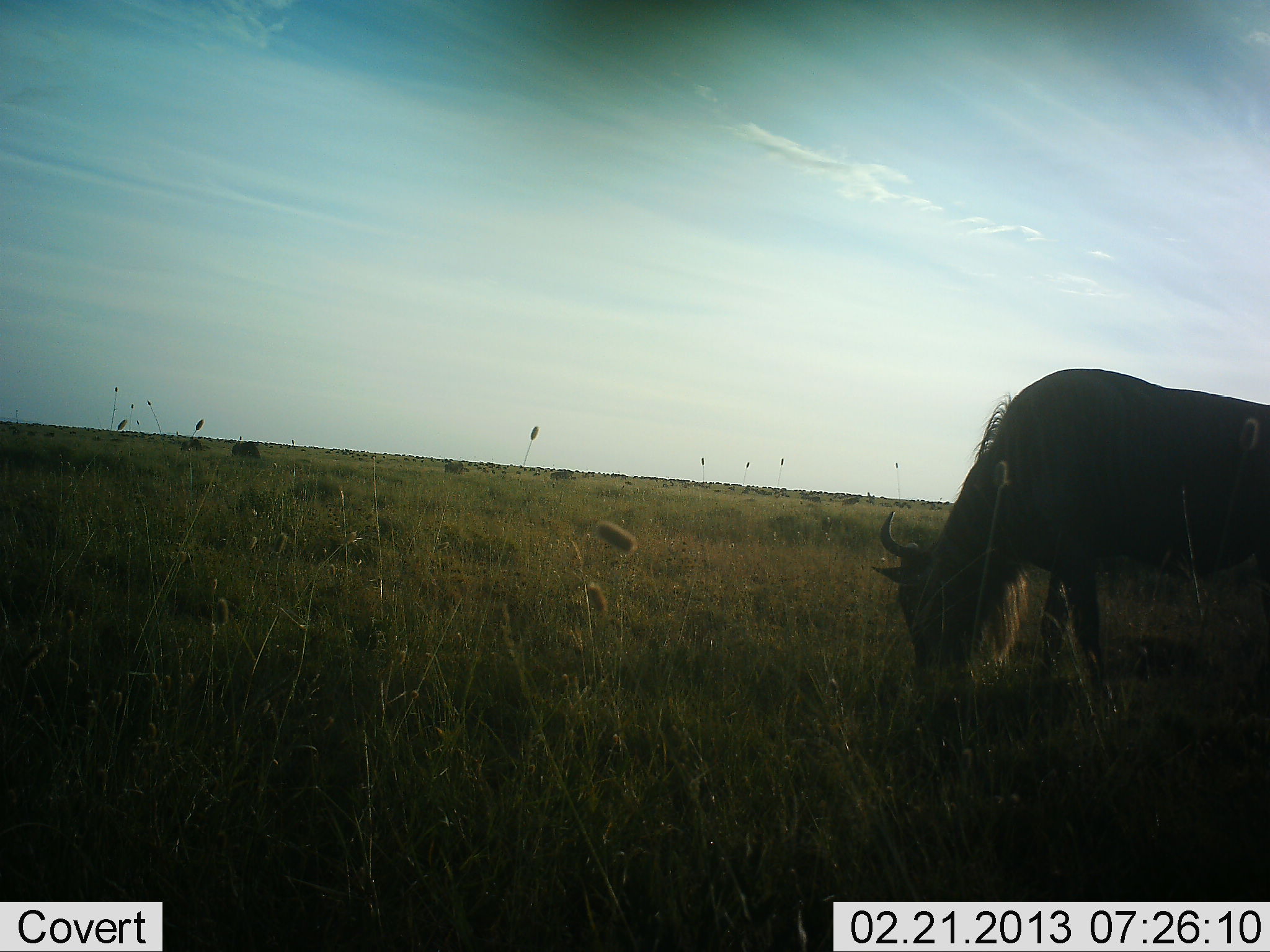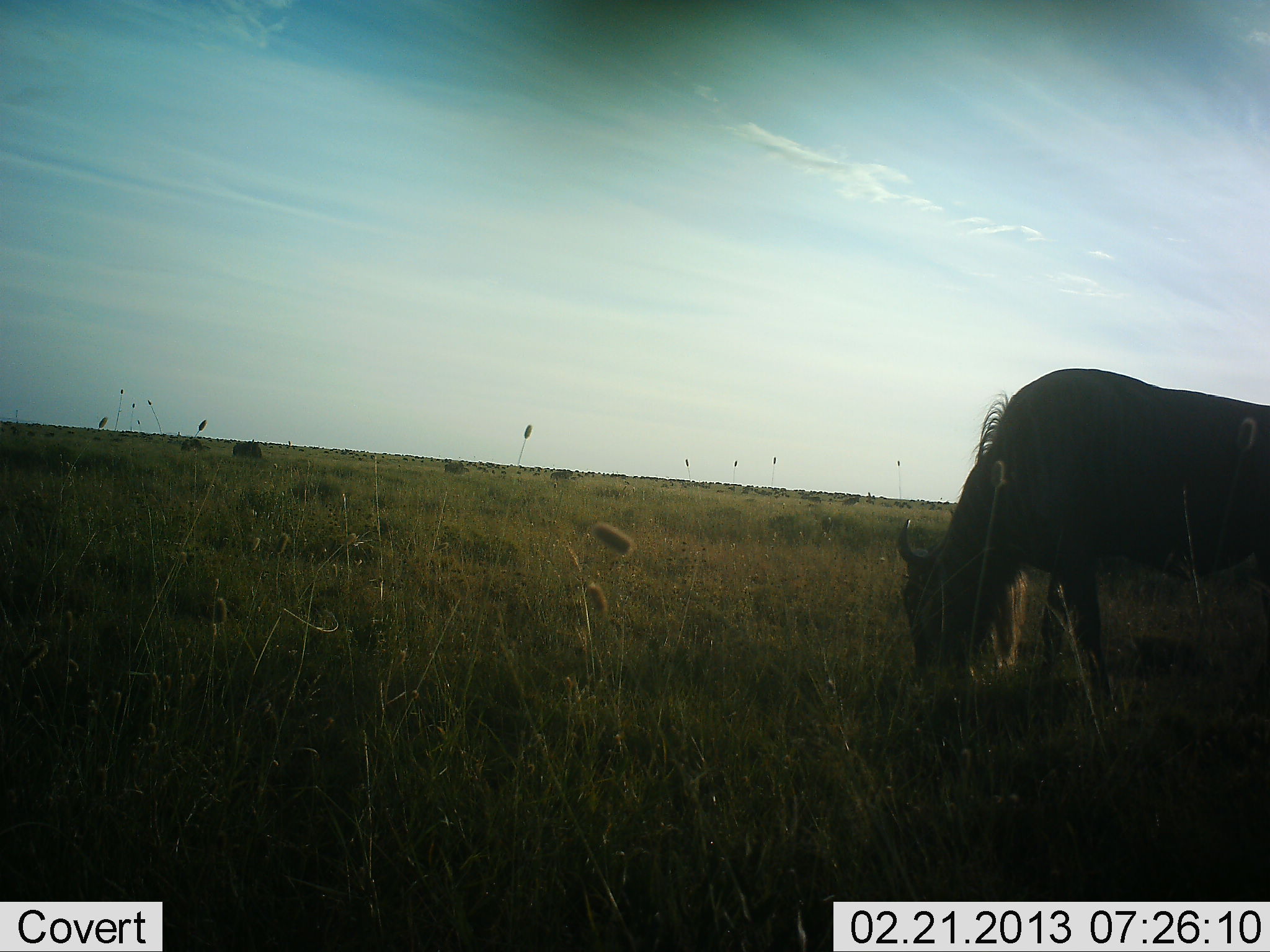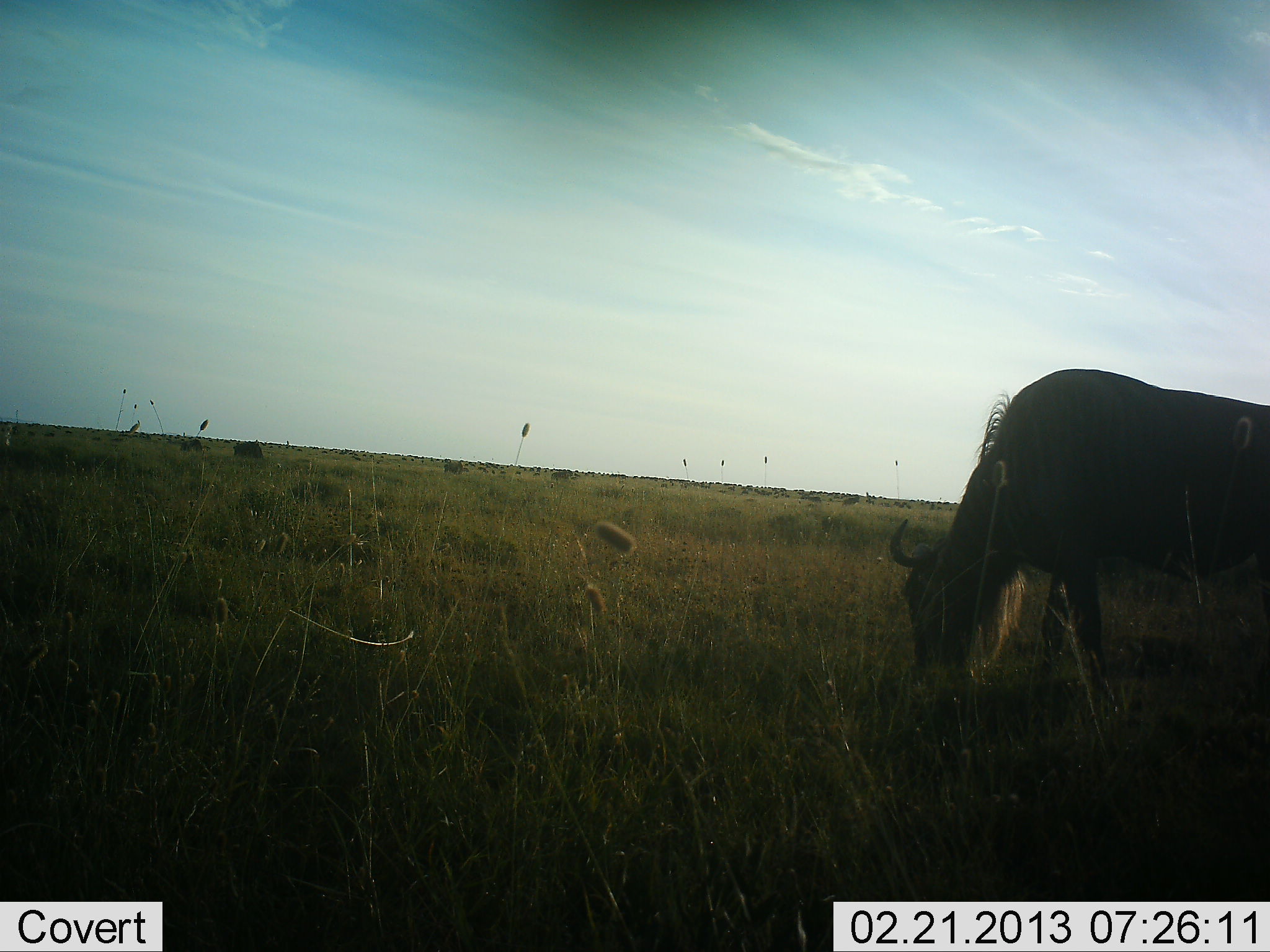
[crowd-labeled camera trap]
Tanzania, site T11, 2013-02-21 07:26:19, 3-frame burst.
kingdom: Animalia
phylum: Chordata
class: Mammalia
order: Artiodactyla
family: Bovidae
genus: Connochaetes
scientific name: Connochaetes taurinus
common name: blue wildebeest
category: wildebeest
Wildebeest (blue wildebeest) (Connochaetes taurinus), count 1. Behavior (volunteer vote fractions): standing 28%, resting 0%, moving 6%, interacting 0%. Young present (vote fraction): 0%. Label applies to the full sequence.